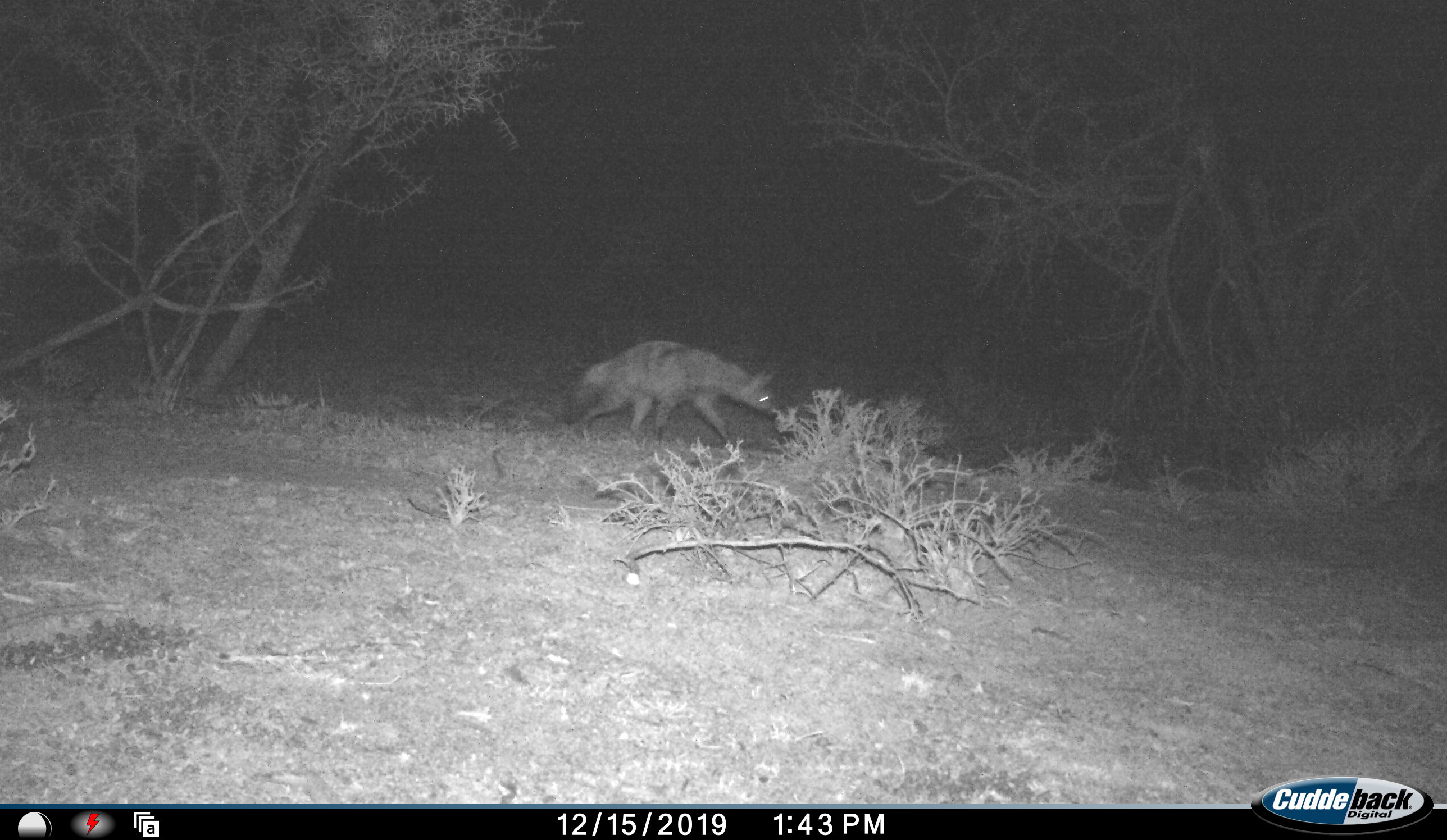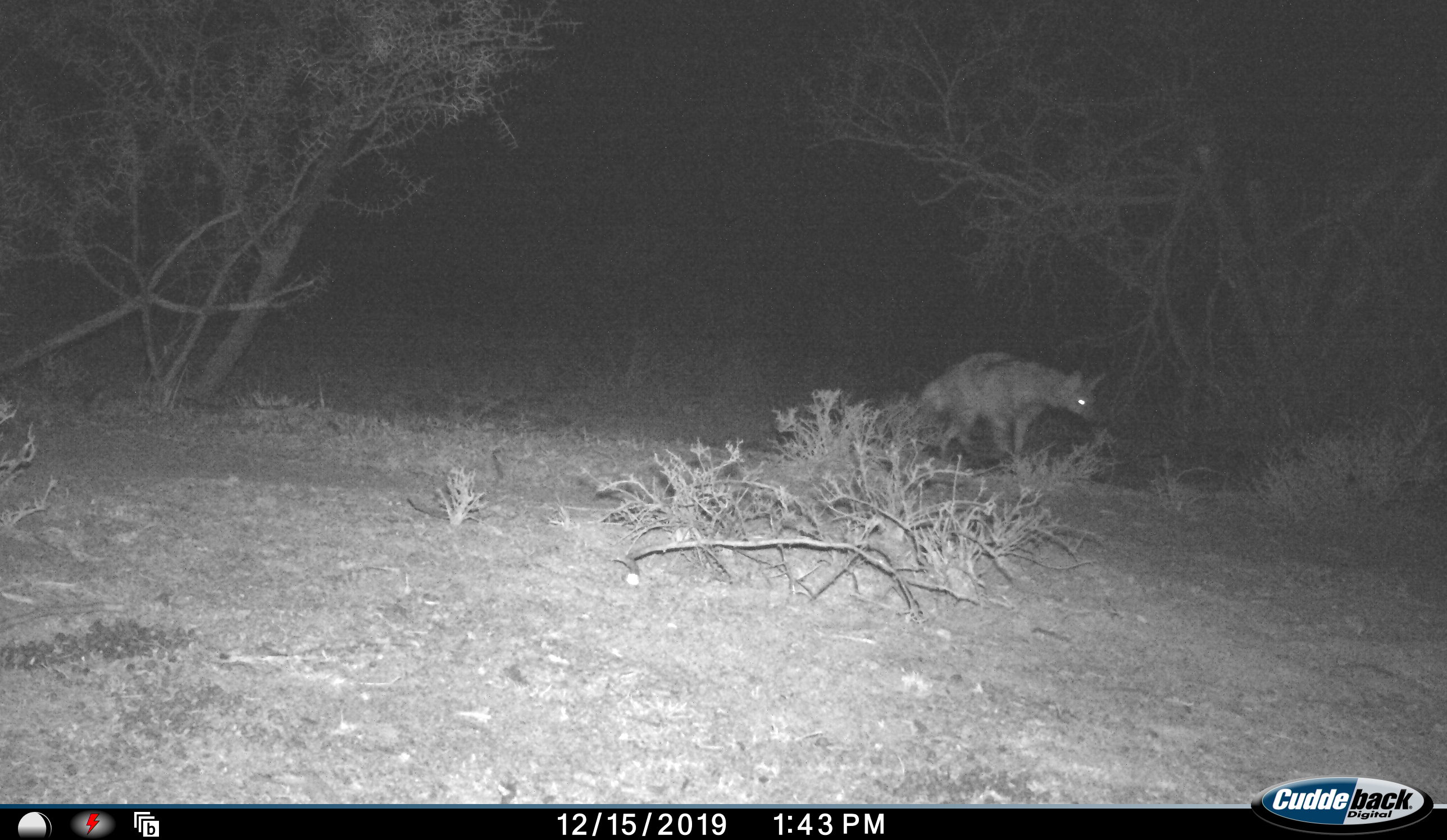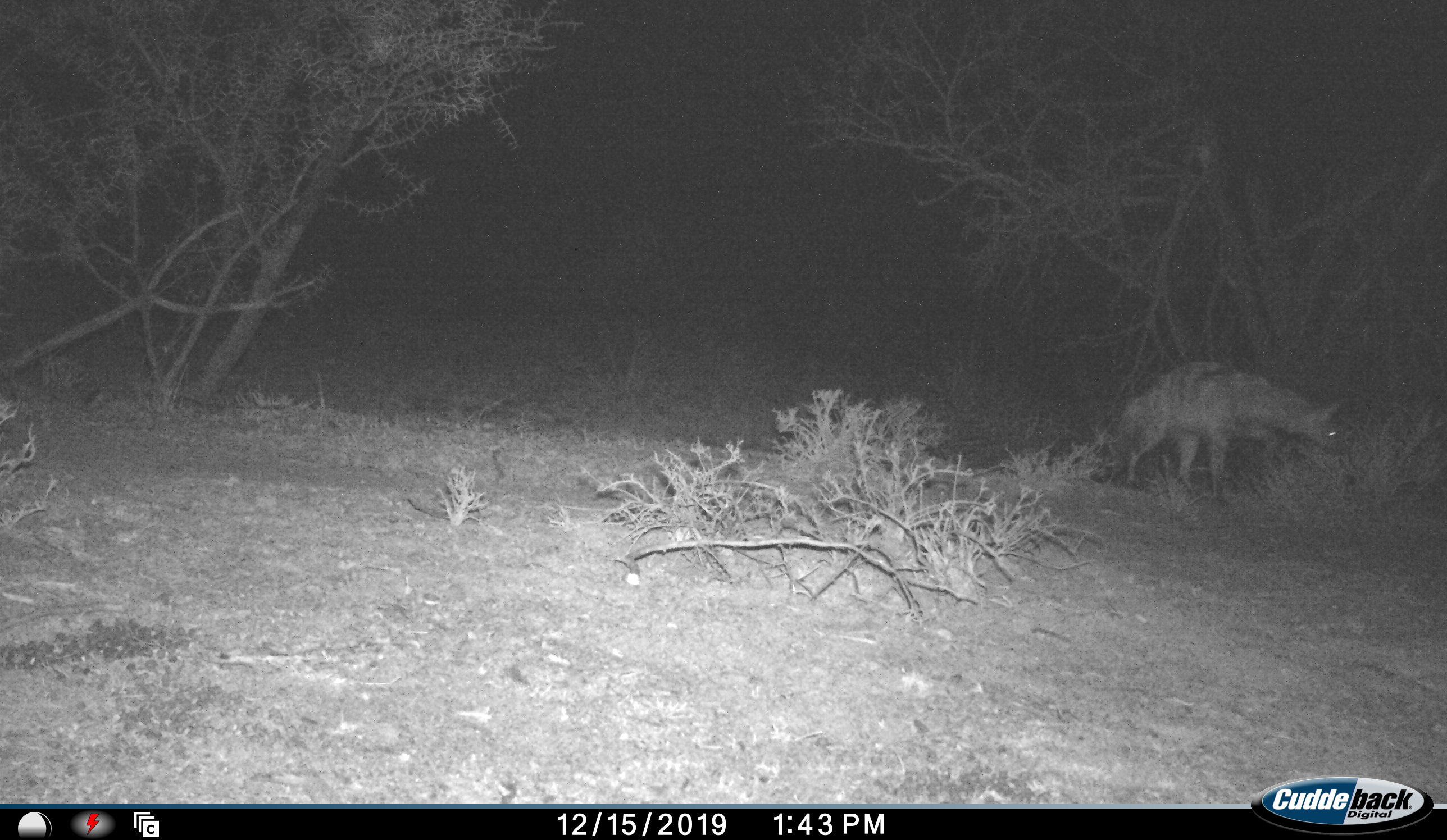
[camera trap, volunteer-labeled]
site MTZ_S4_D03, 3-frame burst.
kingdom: Animalia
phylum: Chordata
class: Mammalia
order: Carnivora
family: Hyaenidae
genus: Proteles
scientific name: Proteles cristatus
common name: aardwolf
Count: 1.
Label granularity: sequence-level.